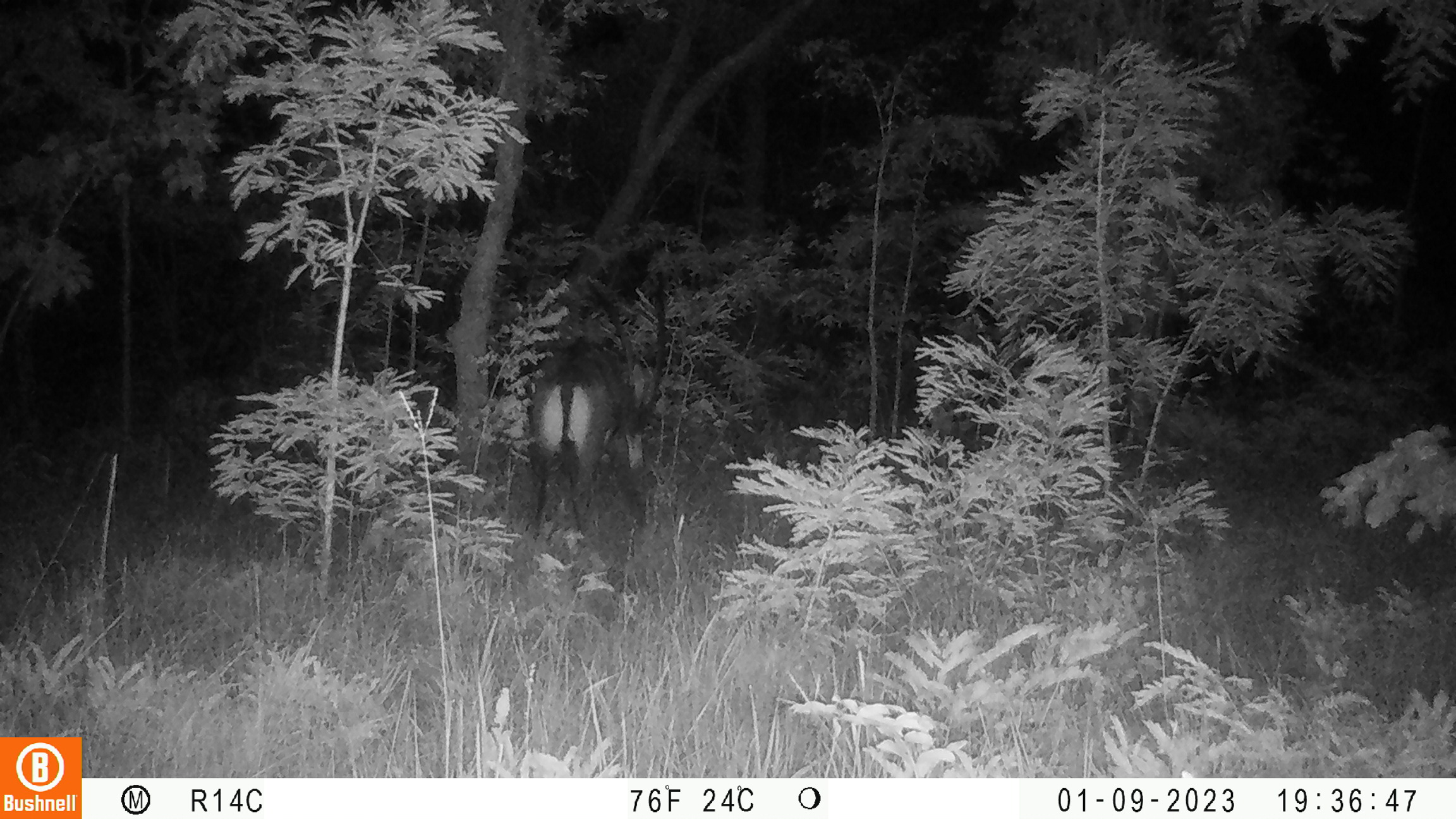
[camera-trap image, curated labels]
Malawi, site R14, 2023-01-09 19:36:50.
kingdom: Animalia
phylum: Chordata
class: Mammalia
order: Artiodactyla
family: Bovidae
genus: Hippotragus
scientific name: Hippotragus niger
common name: sable antelope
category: sable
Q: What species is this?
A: Sable (sable antelope) (Hippotragus niger).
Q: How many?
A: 1.